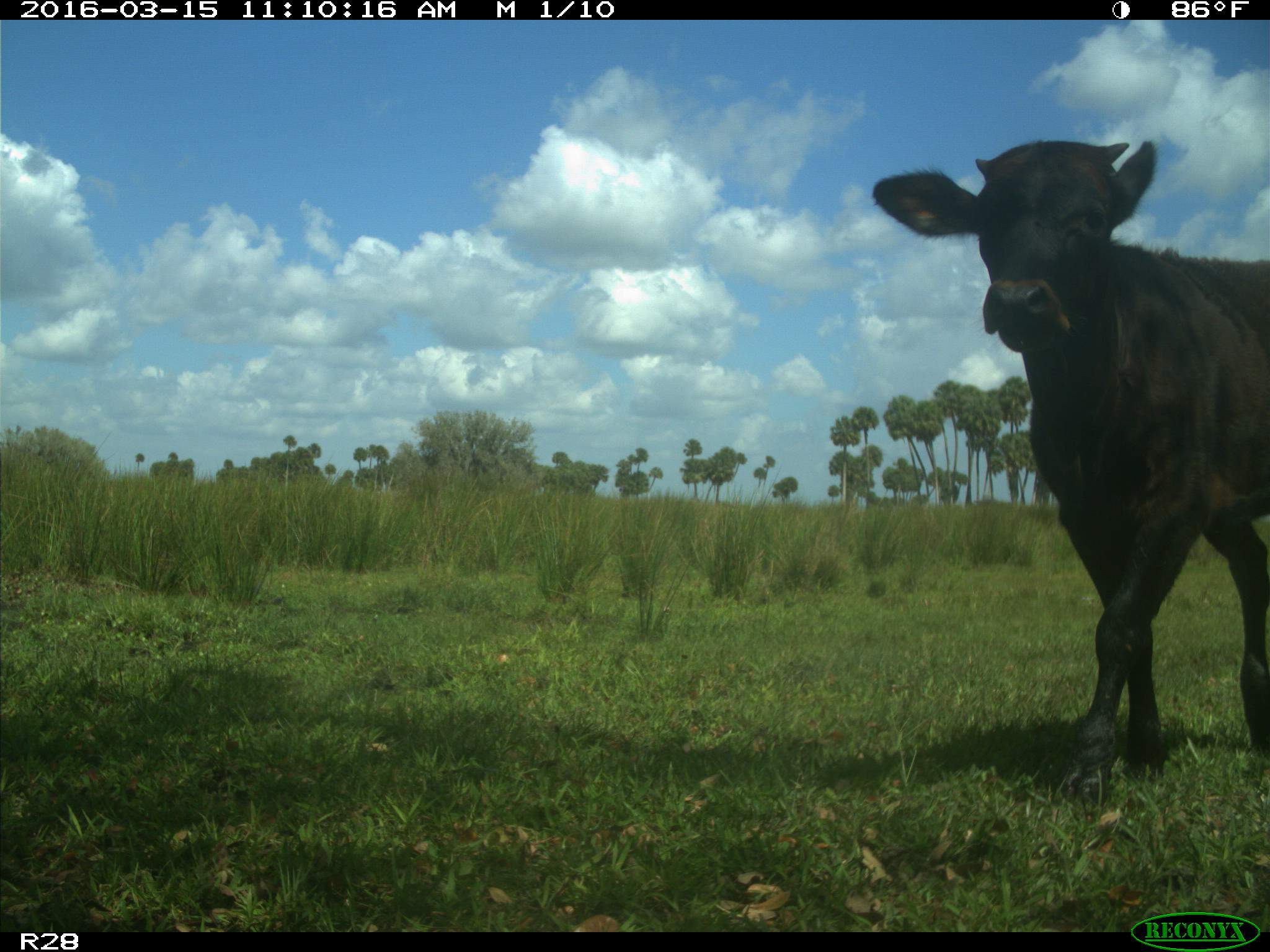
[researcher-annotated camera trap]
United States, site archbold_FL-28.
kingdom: Animalia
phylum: Chordata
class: Mammalia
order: Artiodactyla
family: Bovidae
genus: Bos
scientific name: Bos taurus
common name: domestic cow